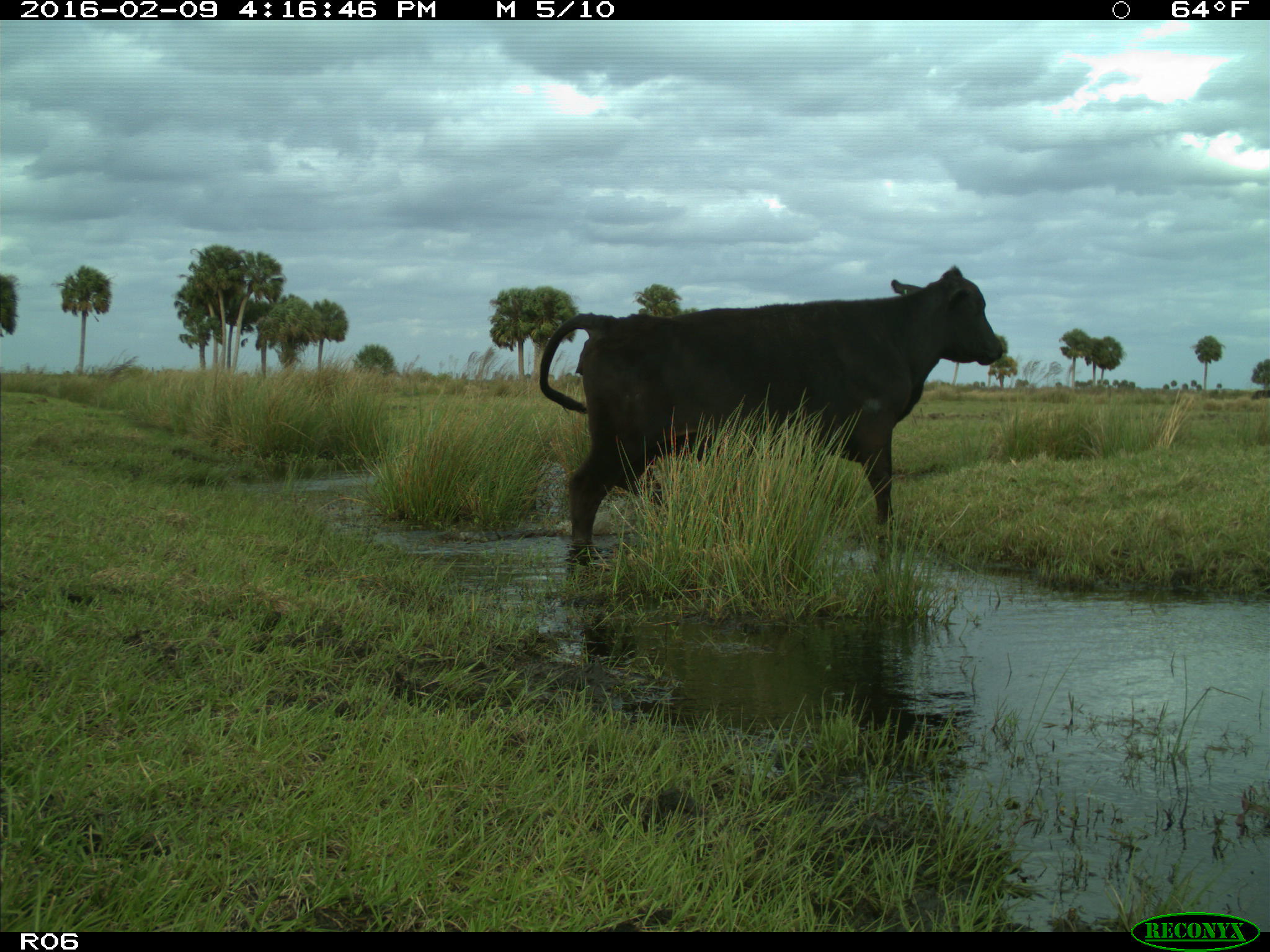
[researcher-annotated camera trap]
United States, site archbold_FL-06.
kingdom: Animalia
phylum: Chordata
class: Mammalia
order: Artiodactyla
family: Bovidae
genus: Bos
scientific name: Bos taurus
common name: domestic cow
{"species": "Bos taurus (domestic cow)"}